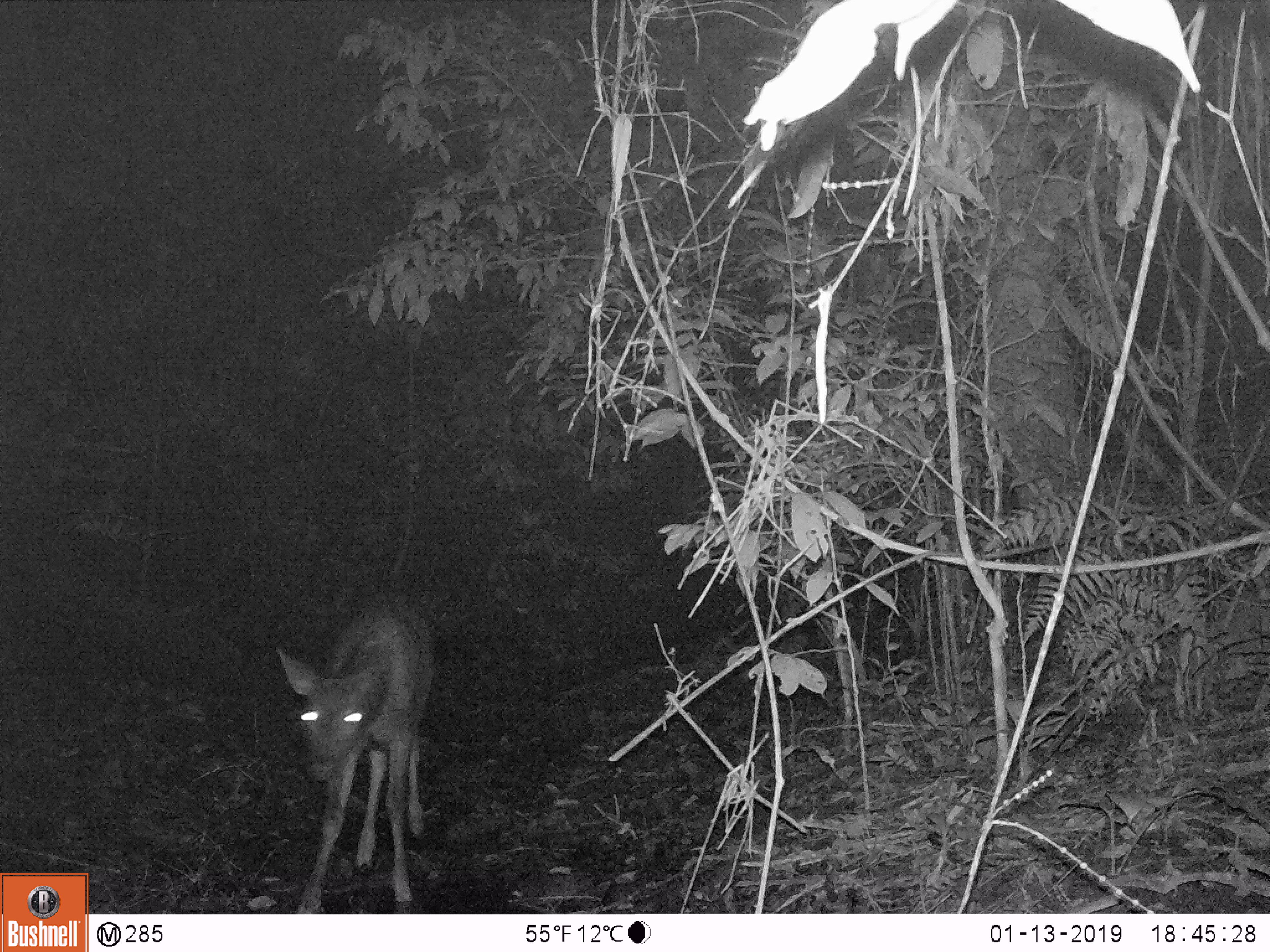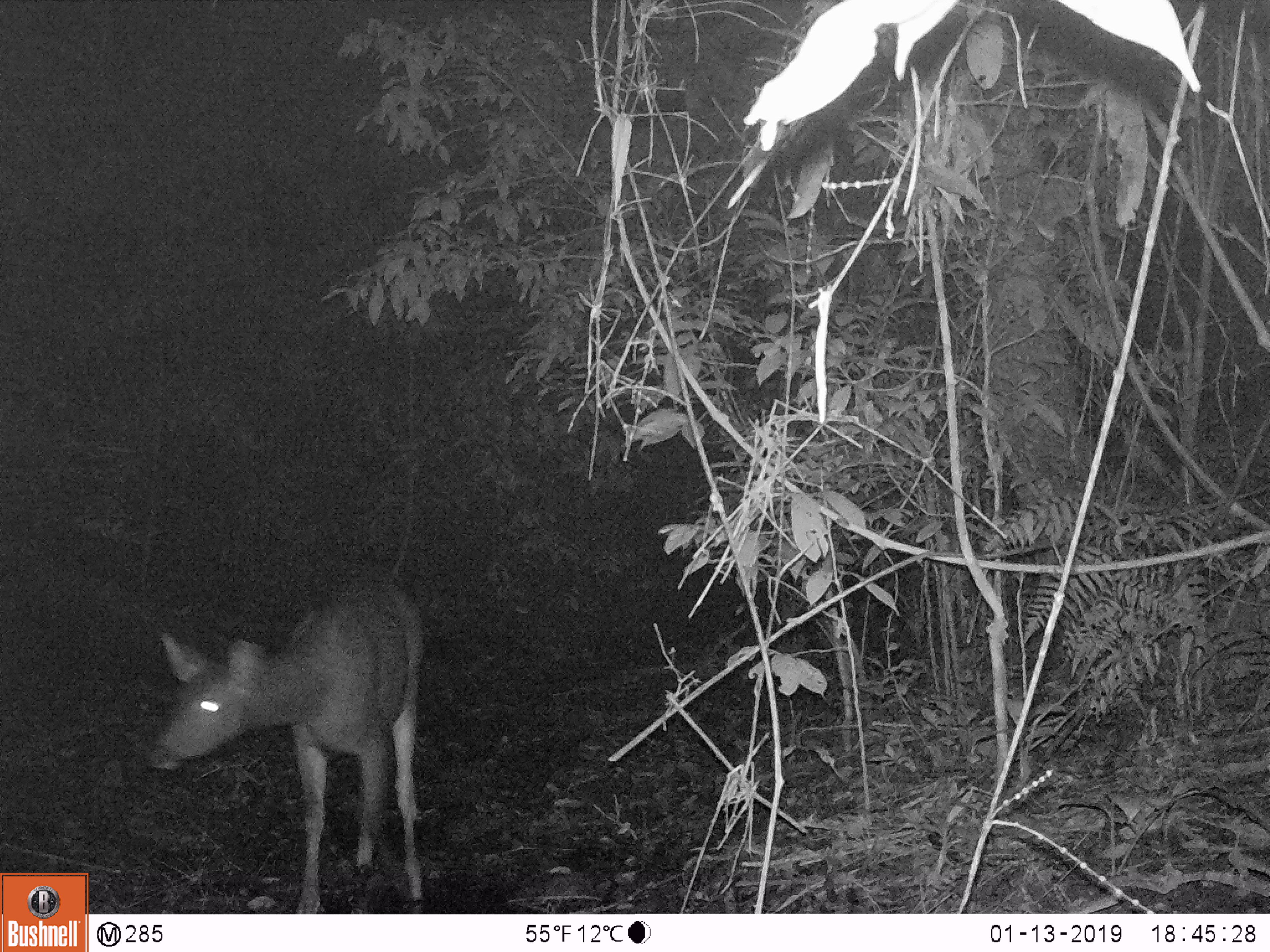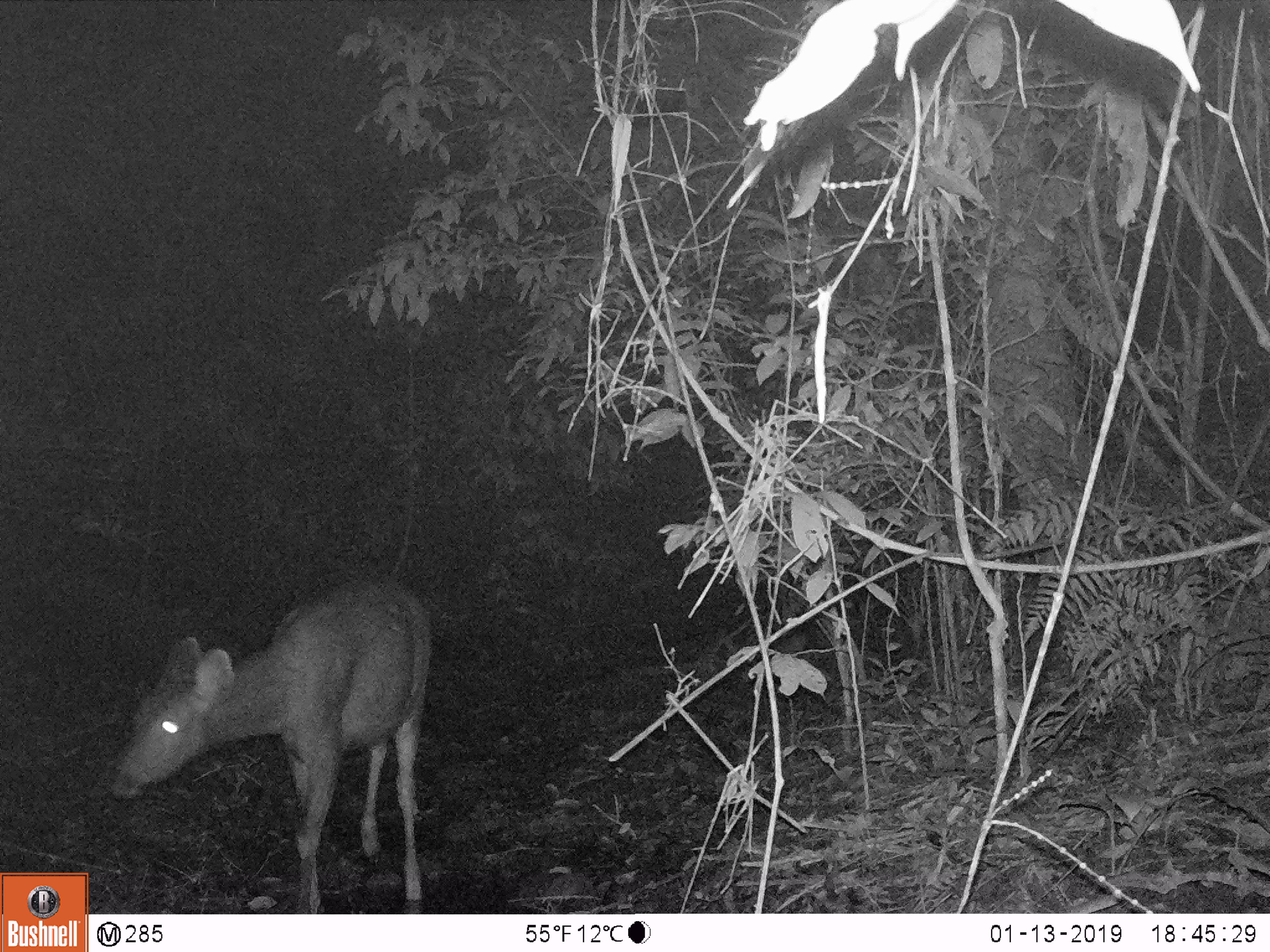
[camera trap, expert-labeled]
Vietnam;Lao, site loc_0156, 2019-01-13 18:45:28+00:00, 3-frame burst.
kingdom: Animalia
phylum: Chordata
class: Mammalia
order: Artiodactyla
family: Cervidae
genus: Rusa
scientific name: Rusa unicolor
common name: sambar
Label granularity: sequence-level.